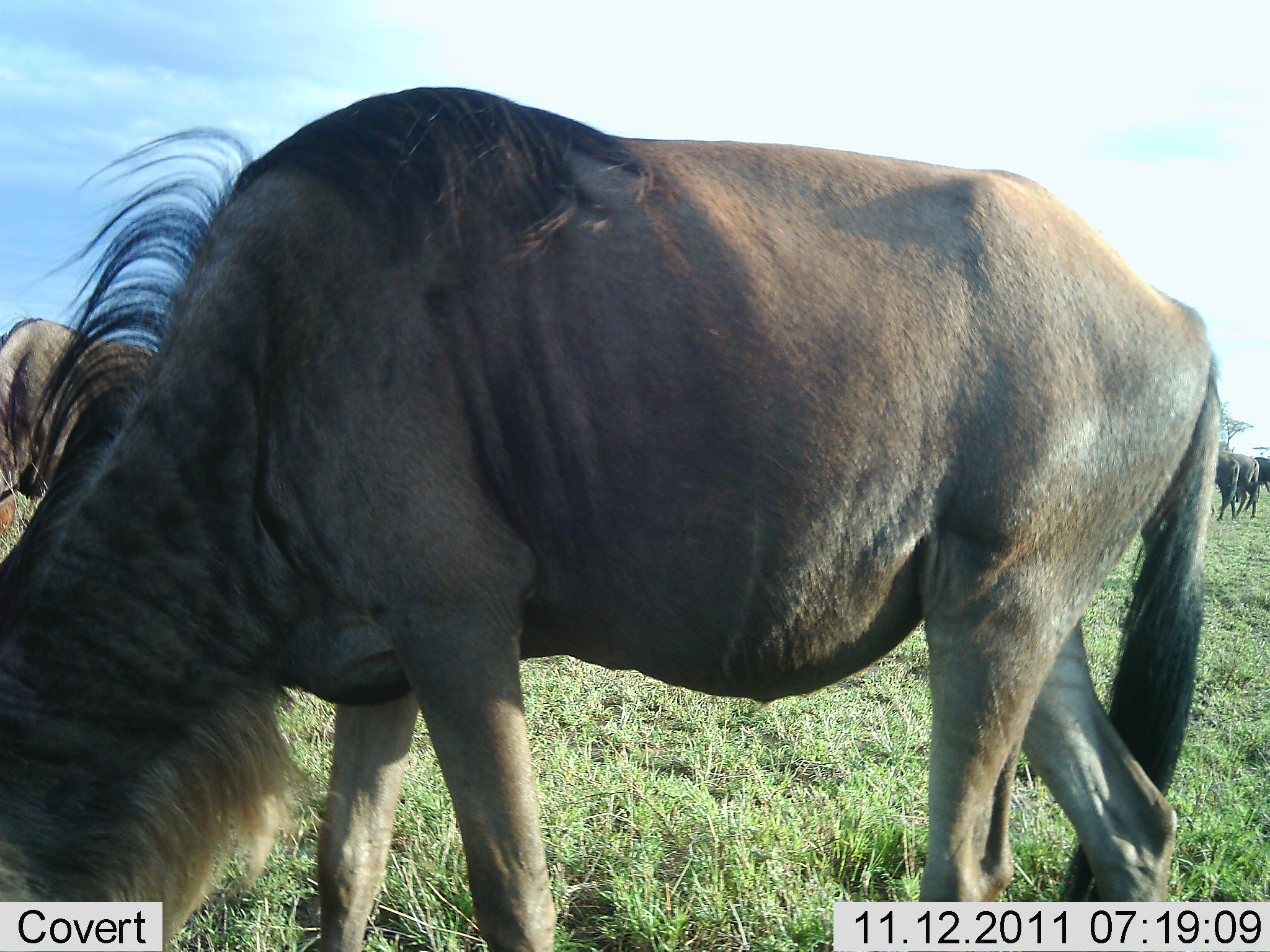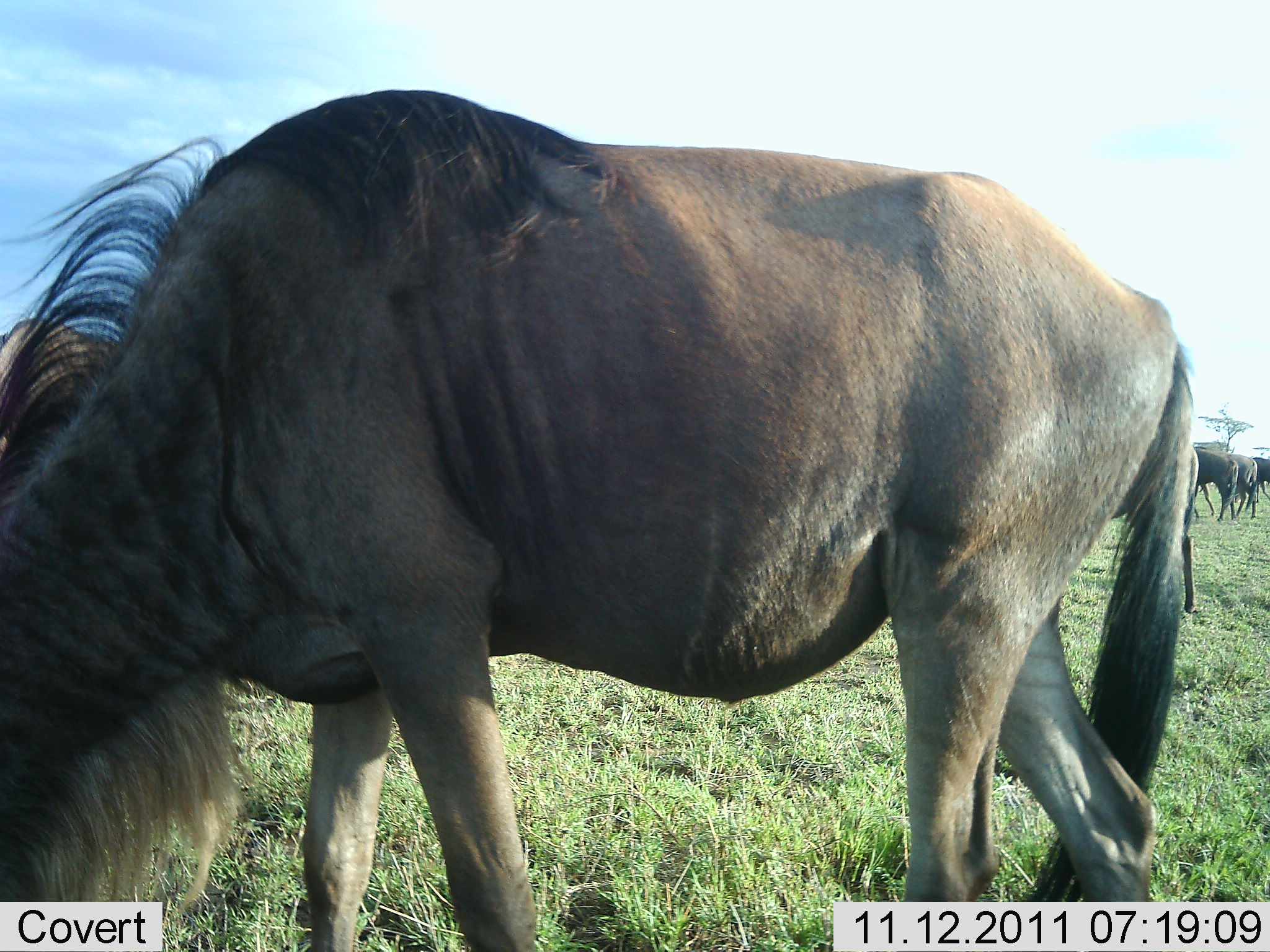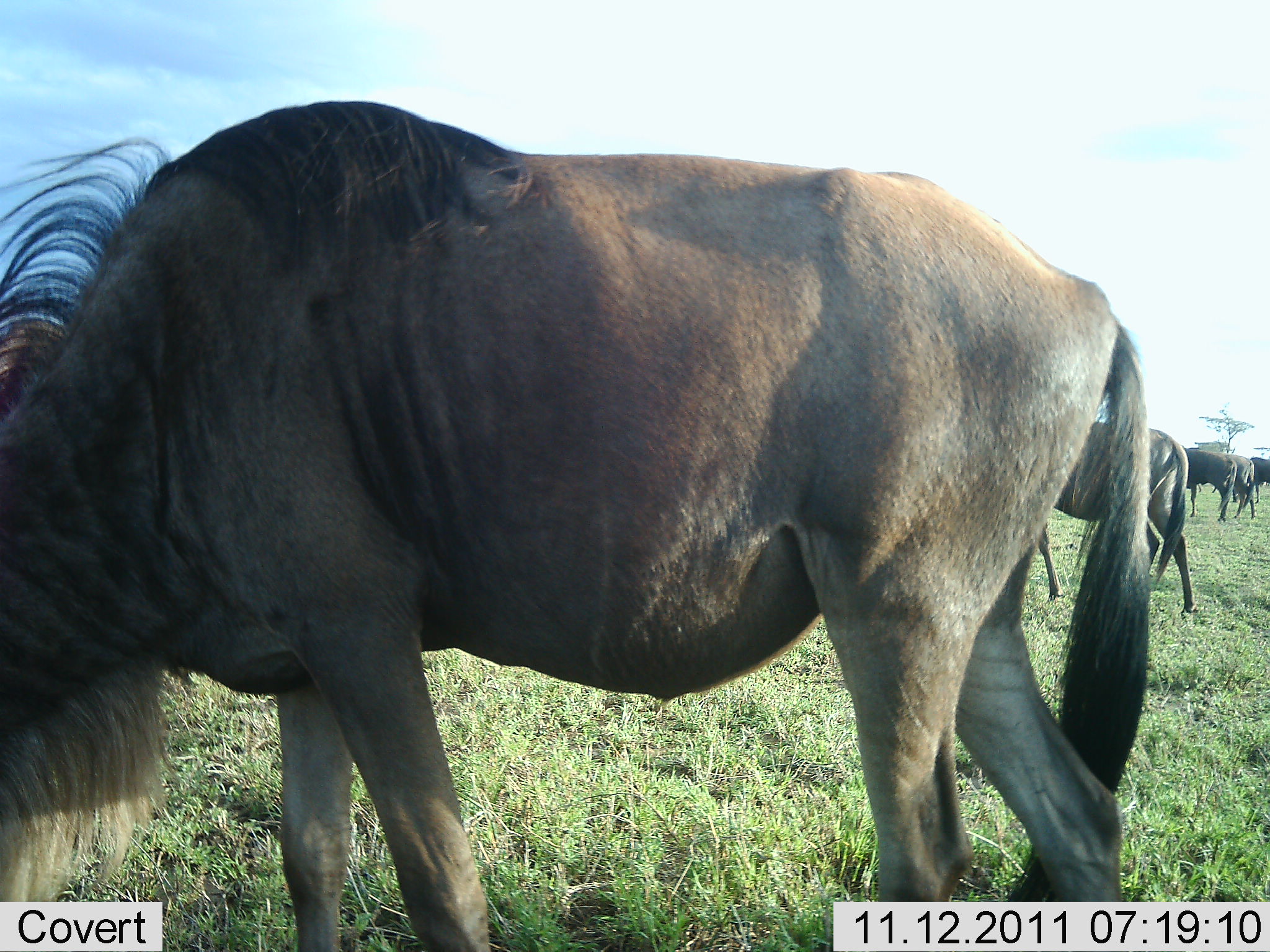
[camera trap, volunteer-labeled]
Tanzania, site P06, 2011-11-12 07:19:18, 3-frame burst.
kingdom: Animalia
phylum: Chordata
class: Mammalia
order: Artiodactyla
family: Bovidae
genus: Connochaetes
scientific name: Connochaetes taurinus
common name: blue wildebeest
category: wildebeest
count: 5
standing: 29%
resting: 0%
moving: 29%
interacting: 0%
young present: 0%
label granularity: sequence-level